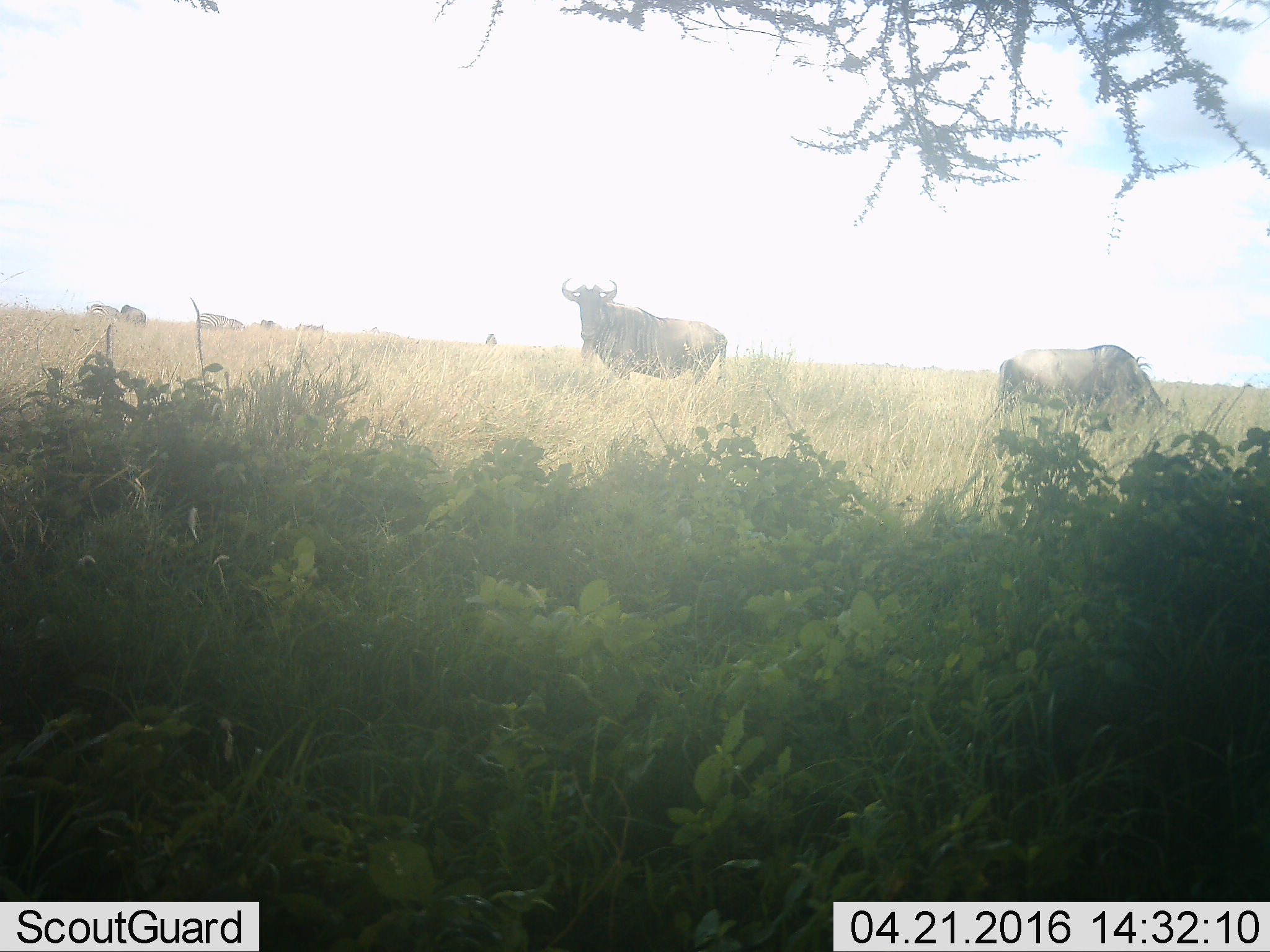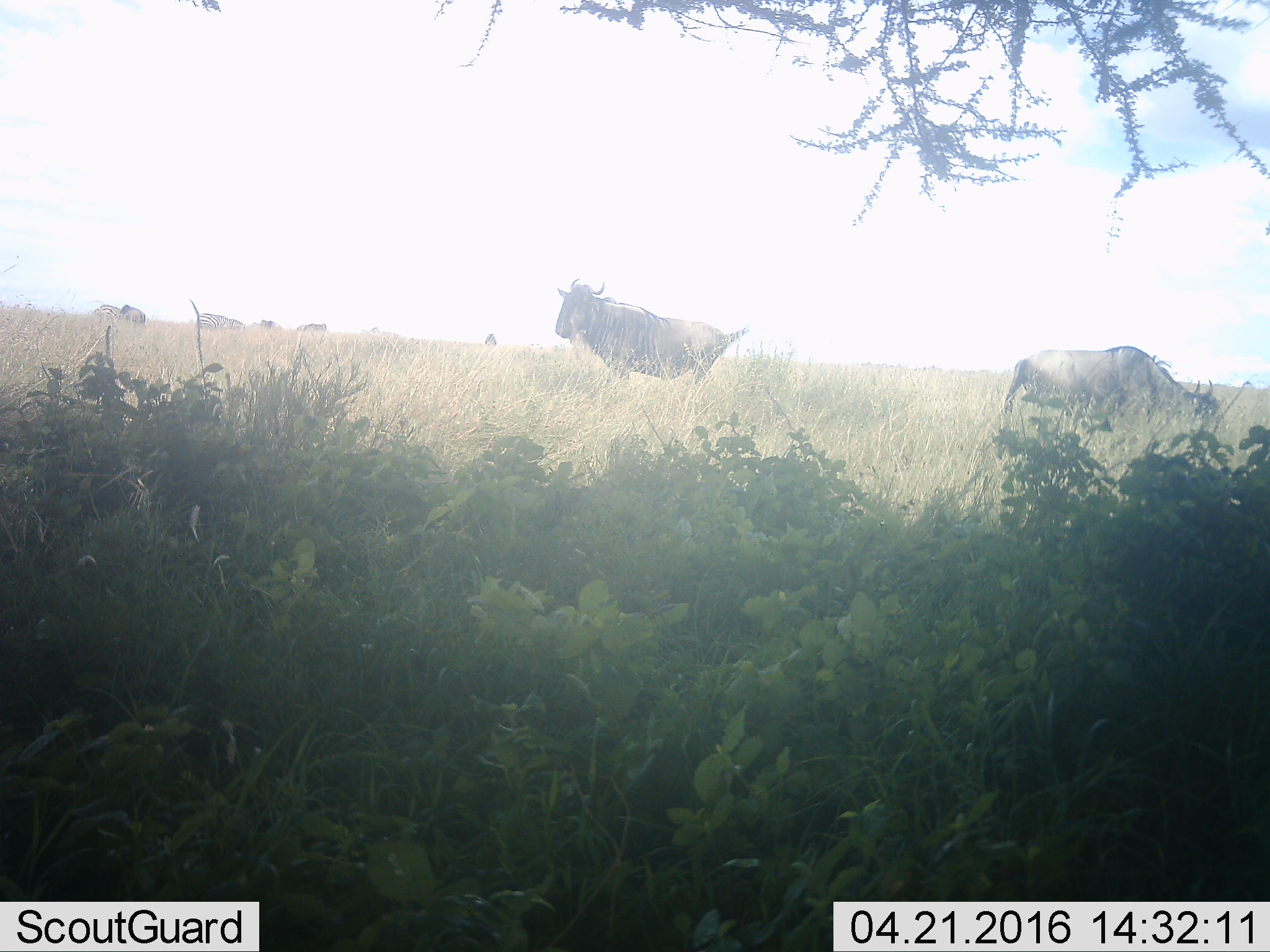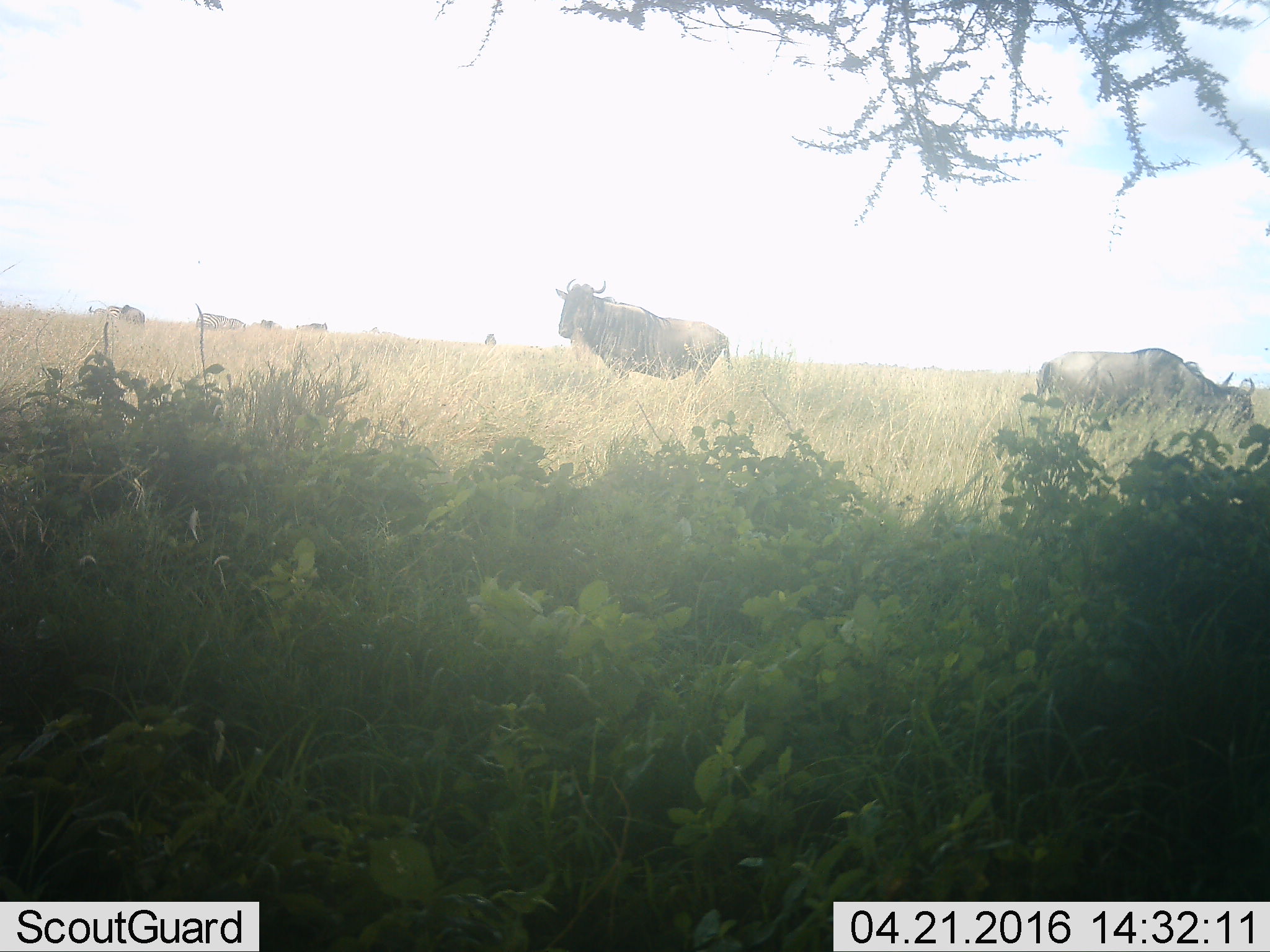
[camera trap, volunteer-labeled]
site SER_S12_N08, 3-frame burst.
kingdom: Animalia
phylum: Chordata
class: Mammalia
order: Artiodactyla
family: Bovidae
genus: Connochaetes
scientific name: Connochaetes taurinus taurinus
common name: blue wildebeest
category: wildebeestblue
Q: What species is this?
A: Wildebeestblue (blue wildebeest) (Connochaetes taurinus taurinus).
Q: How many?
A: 6.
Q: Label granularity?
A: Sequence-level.